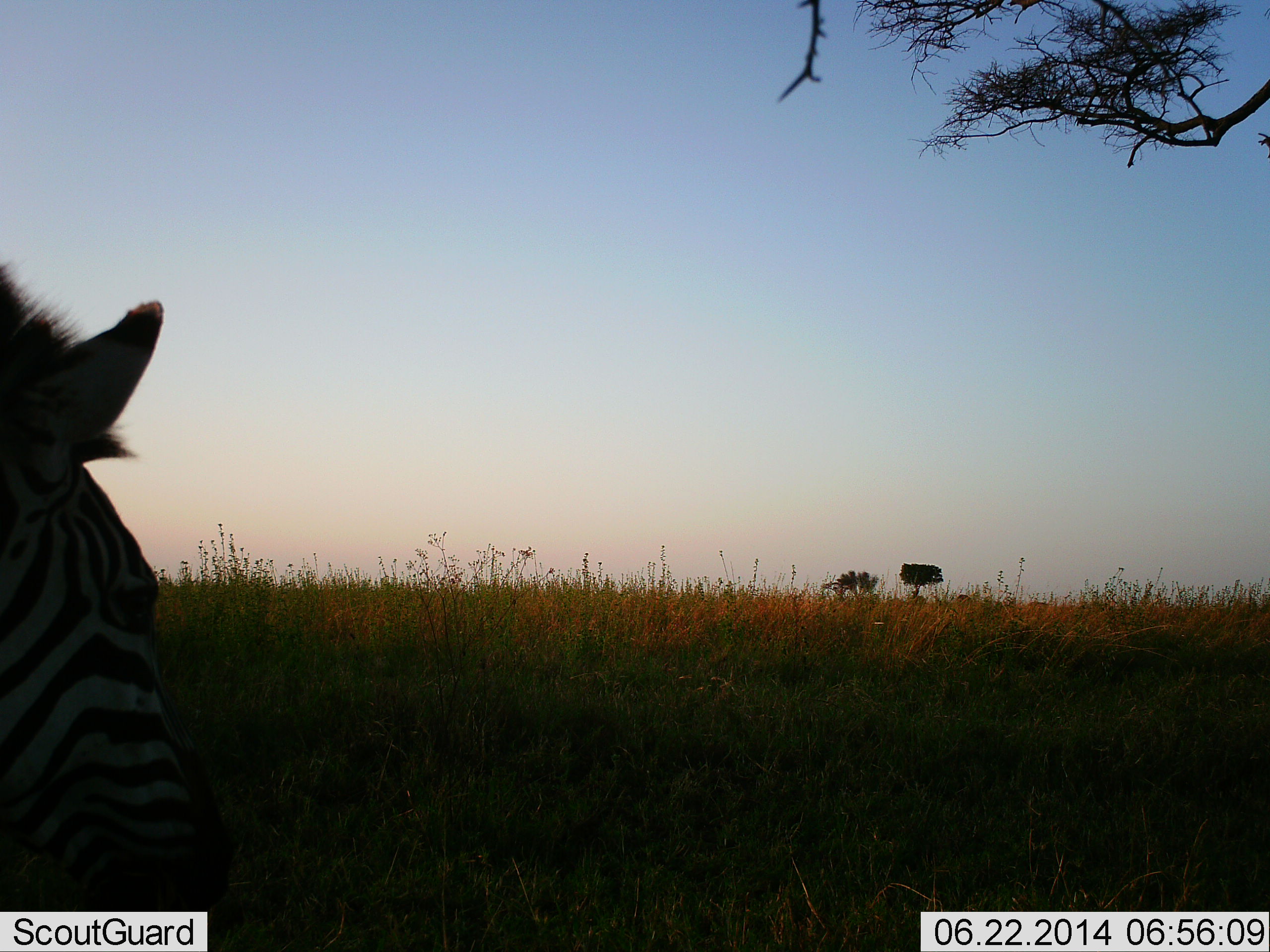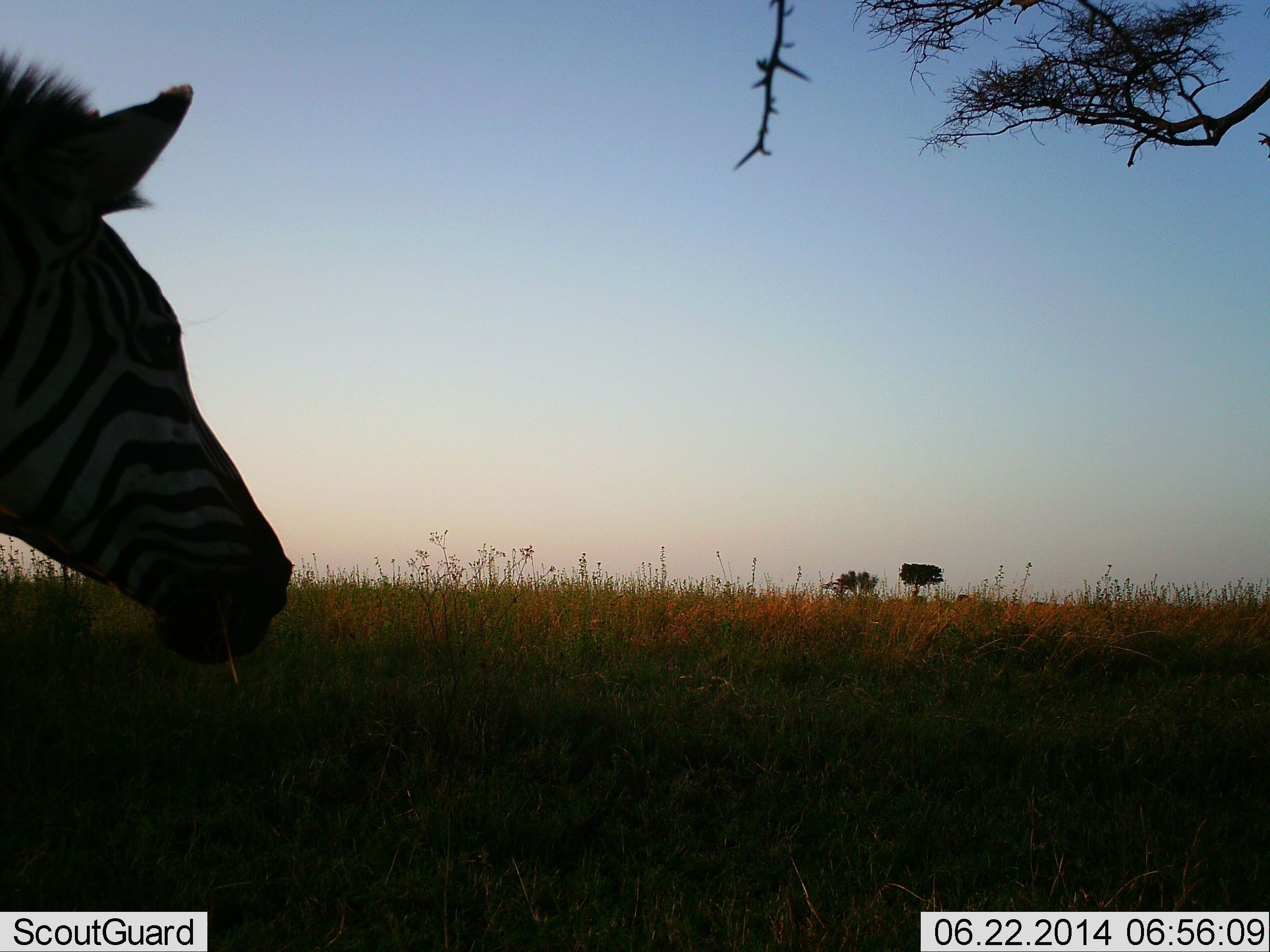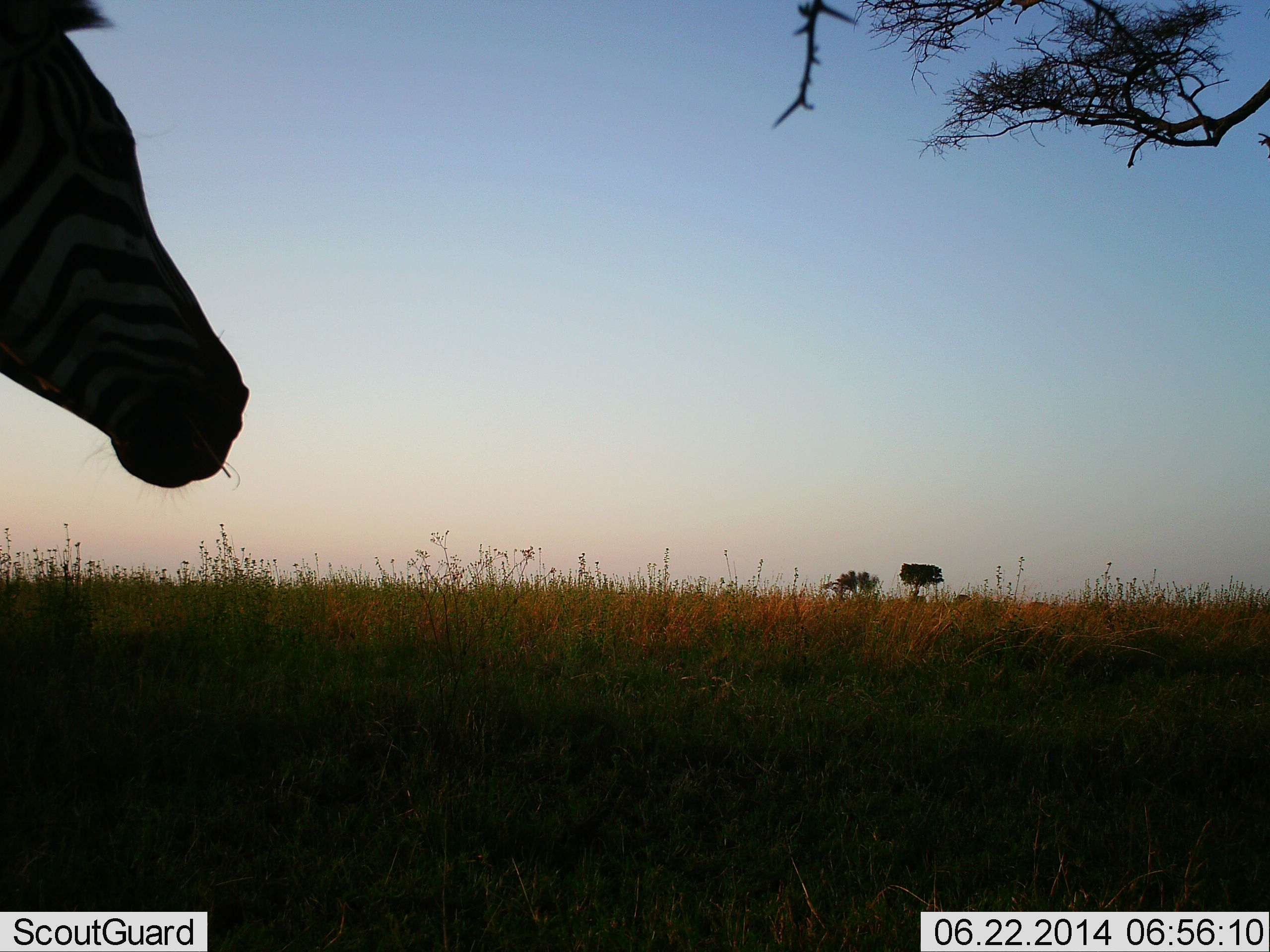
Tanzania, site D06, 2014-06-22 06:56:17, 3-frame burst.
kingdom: Animalia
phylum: Chordata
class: Mammalia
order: Perissodactyla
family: Equidae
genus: Equus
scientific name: Equus quagga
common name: plains zebra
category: zebra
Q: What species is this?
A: Zebra (plains zebra) (Equus quagga).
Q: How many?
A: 1.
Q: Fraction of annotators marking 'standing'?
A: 100%.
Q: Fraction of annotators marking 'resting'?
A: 10%.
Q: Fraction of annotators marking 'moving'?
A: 0%.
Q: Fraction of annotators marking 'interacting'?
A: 0%.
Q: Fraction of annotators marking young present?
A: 0%.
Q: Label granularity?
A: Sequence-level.